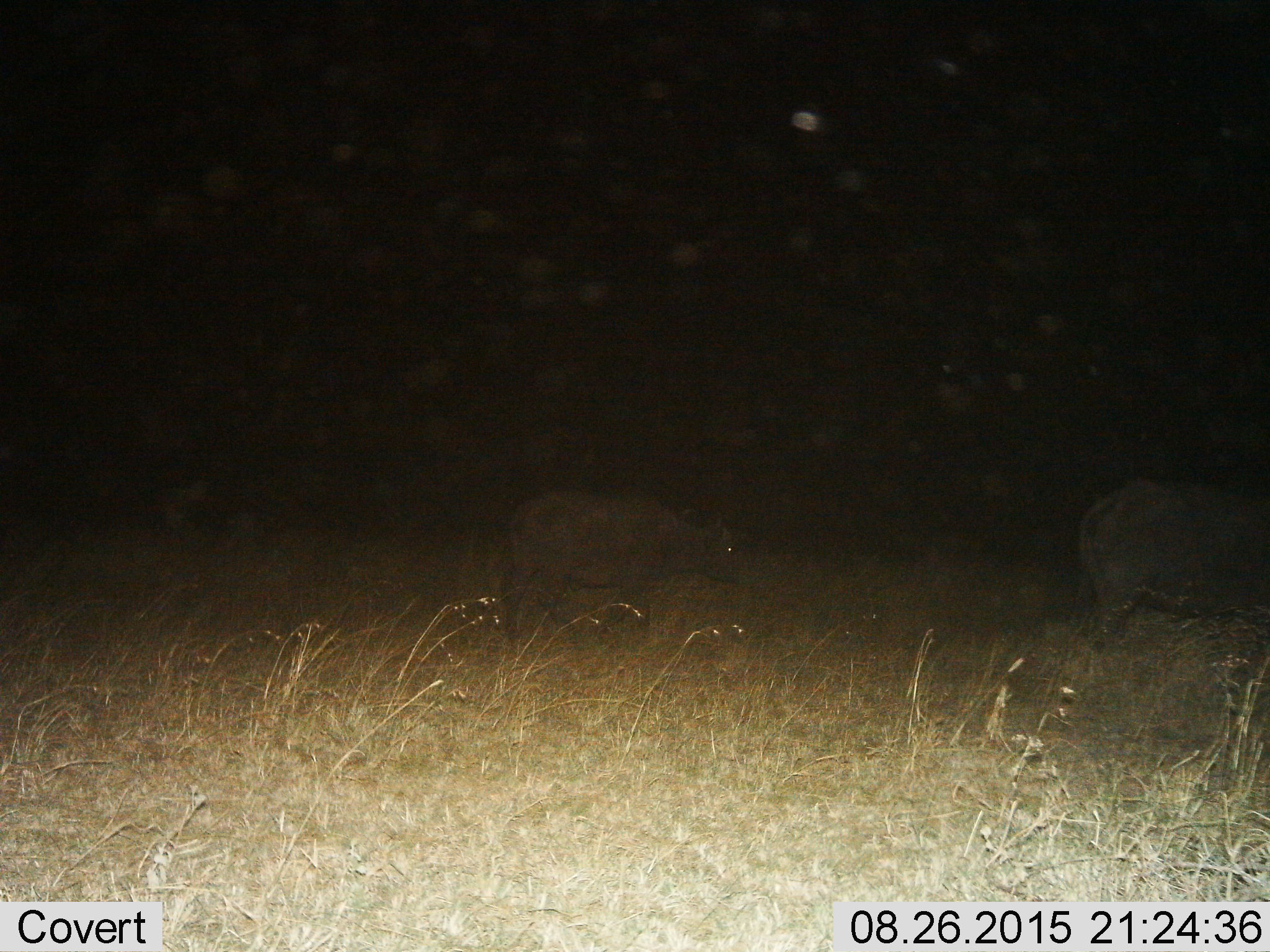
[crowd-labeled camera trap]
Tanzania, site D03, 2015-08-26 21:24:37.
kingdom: Animalia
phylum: Chordata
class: Mammalia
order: Artiodactyla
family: Bovidae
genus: Syncerus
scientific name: Syncerus caffer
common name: cape buffalo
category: buffalo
Buffalo (cape buffalo) (Syncerus caffer), count 2. Behavior (volunteer vote fractions): standing 50%, resting 0%, moving 75%, interacting 0%. Young present (vote fraction): 25%. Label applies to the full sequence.